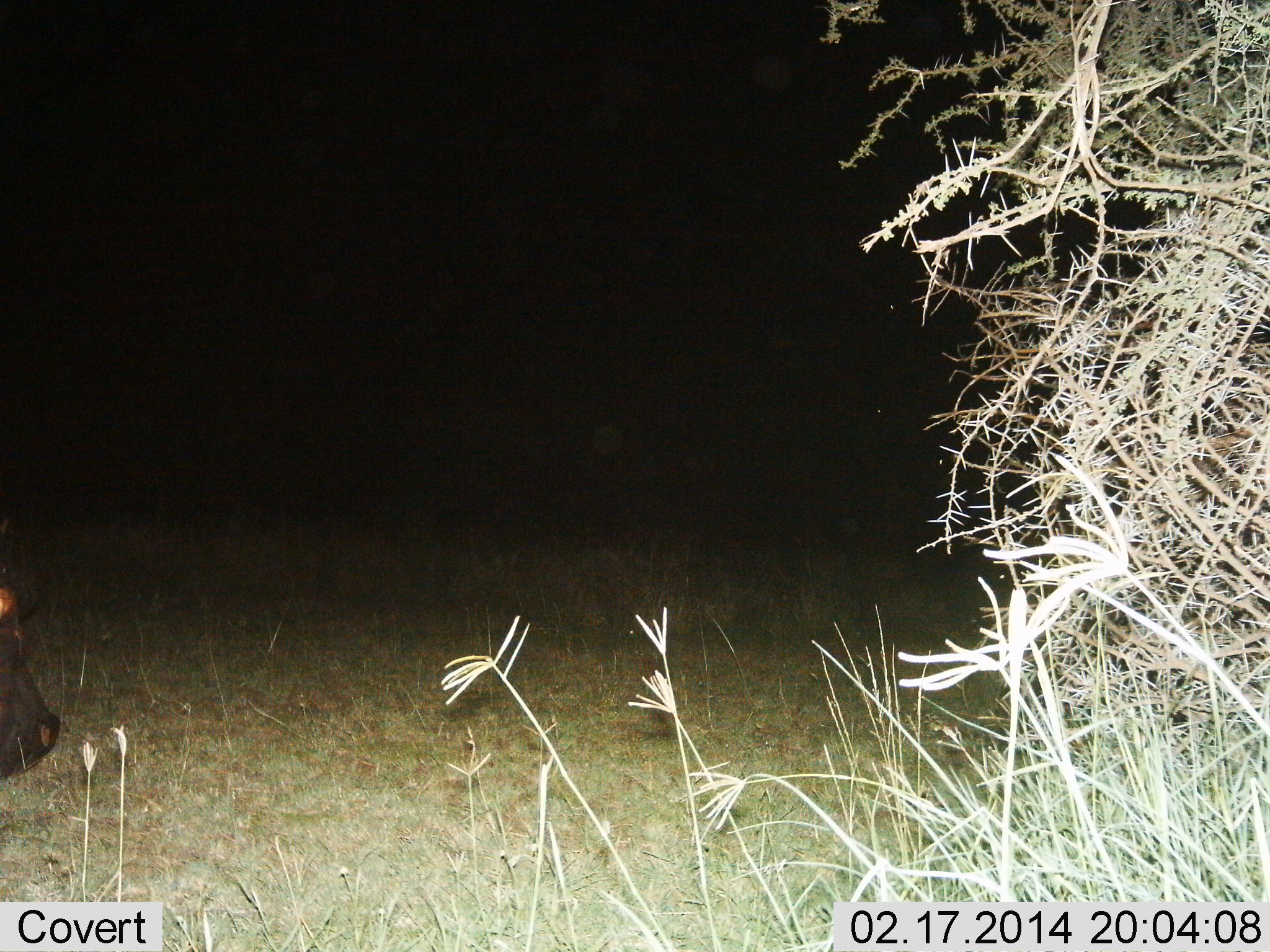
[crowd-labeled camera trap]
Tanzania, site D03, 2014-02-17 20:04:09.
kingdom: Animalia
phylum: Chordata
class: Mammalia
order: Artiodactyla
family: Hippopotamidae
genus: Hippopotamus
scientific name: Hippopotamus amphibius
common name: hippopotamus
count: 1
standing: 10%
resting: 0%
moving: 50%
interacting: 0%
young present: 0%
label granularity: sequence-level